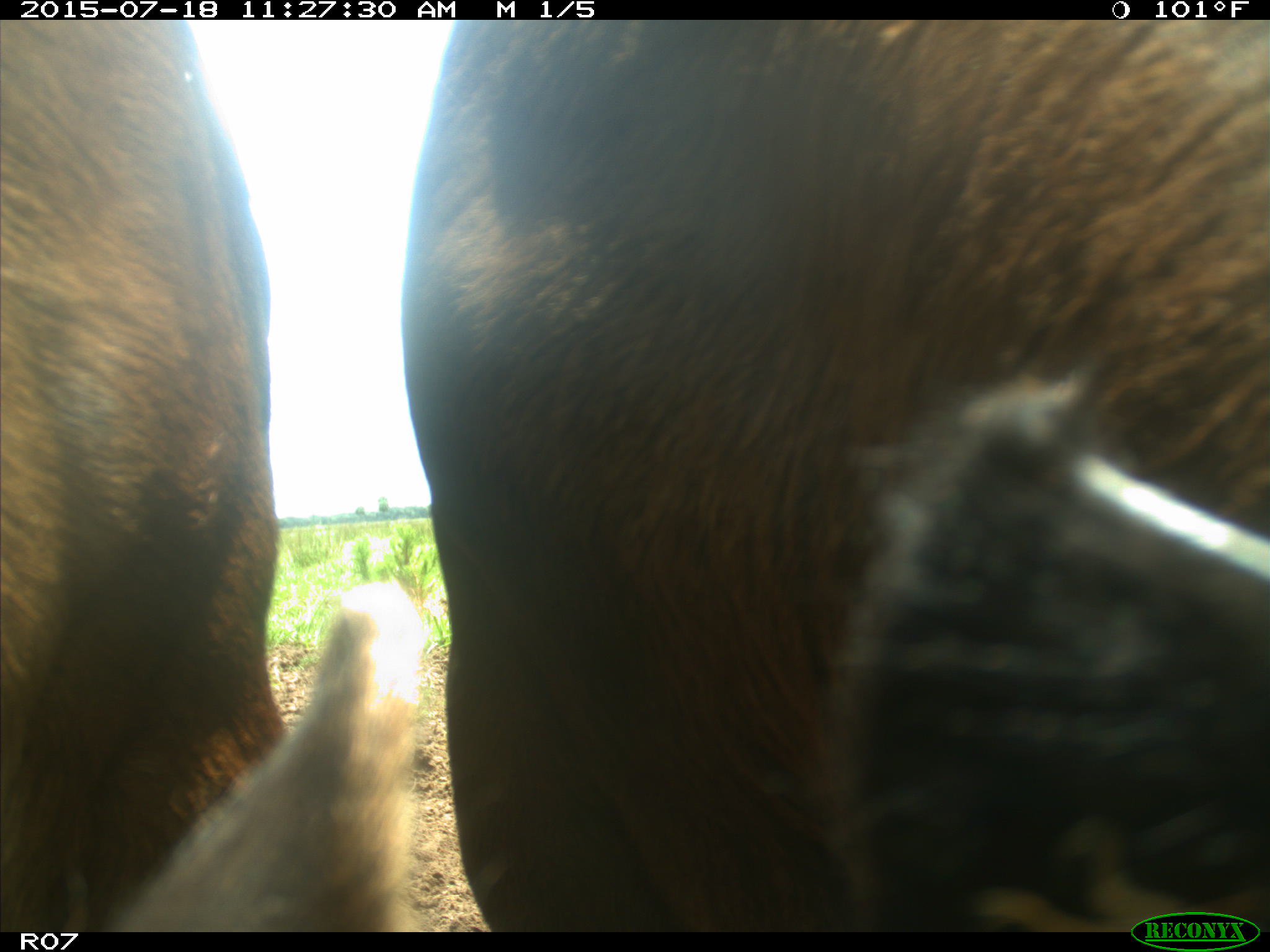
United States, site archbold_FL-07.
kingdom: Animalia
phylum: Chordata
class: Mammalia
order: Artiodactyla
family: Bovidae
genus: Bos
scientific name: Bos taurus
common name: domestic cow